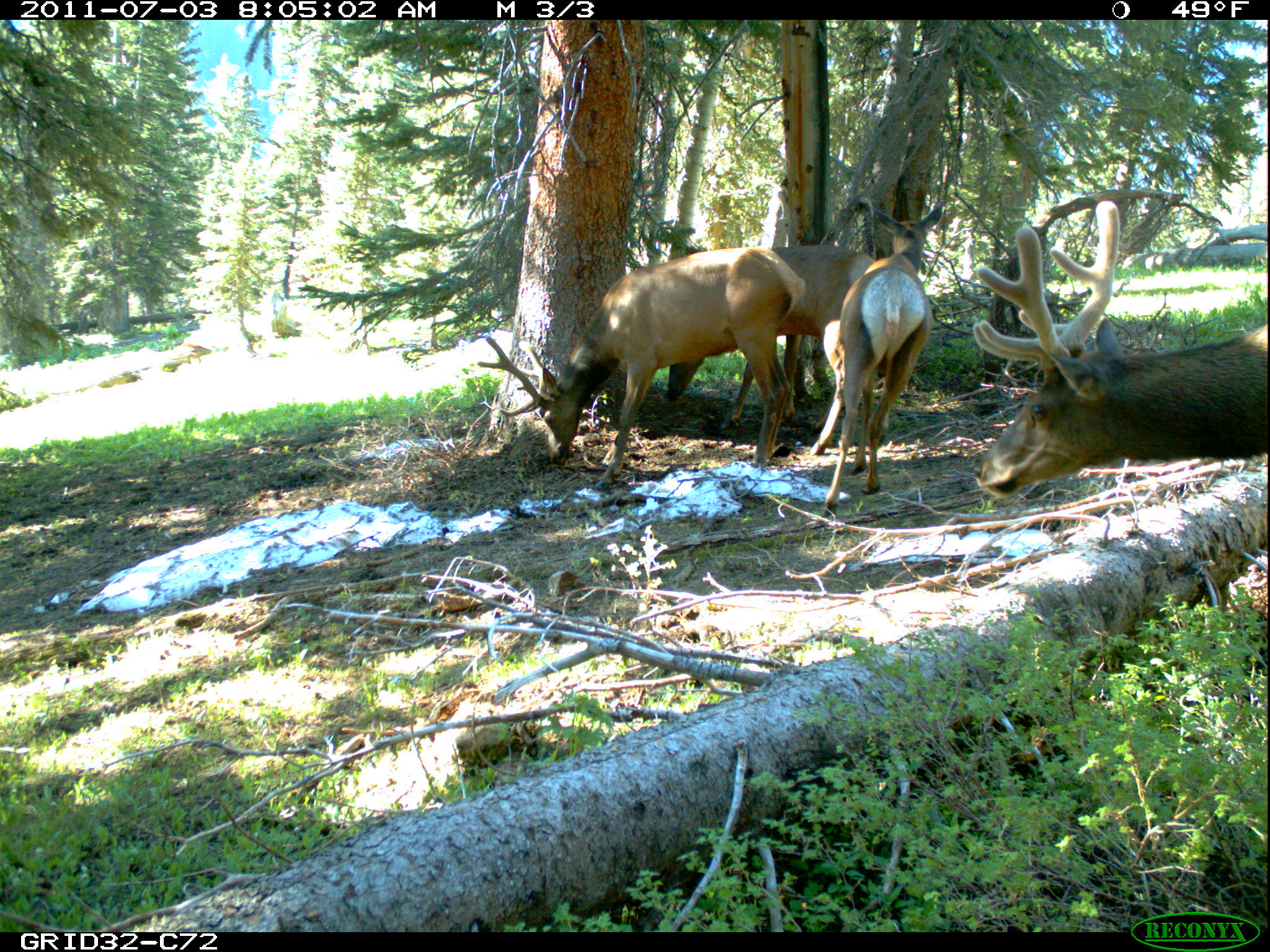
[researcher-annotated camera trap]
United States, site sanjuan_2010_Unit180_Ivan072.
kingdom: Animalia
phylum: Chordata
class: Mammalia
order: Artiodactyla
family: Cervidae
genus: Cervus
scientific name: Cervus elaphus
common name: red deer